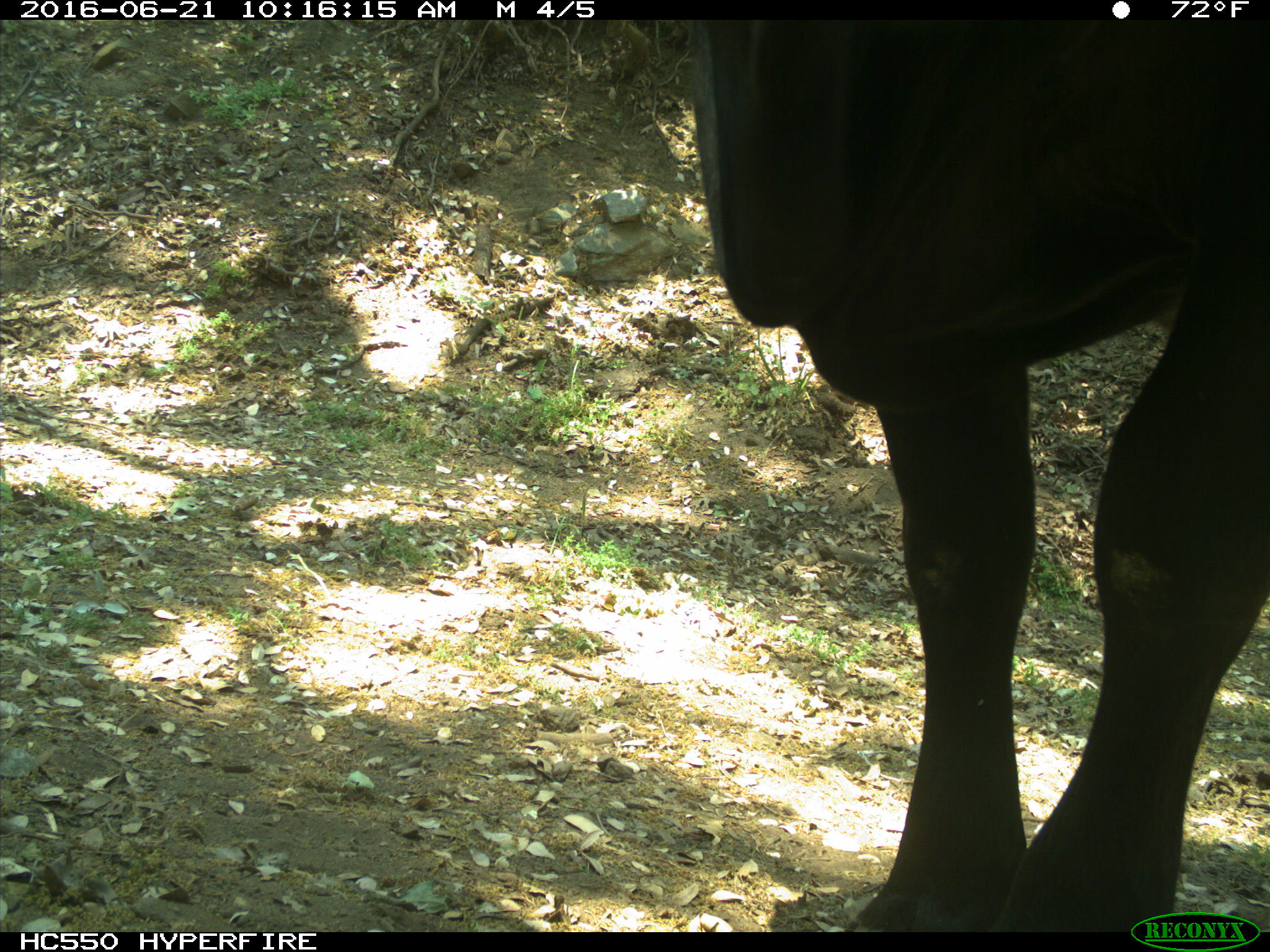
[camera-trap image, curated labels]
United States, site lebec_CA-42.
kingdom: Animalia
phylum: Chordata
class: Mammalia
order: Artiodactyla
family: Bovidae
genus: Bos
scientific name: Bos taurus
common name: domestic cow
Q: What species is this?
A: Bos taurus (domestic cow).